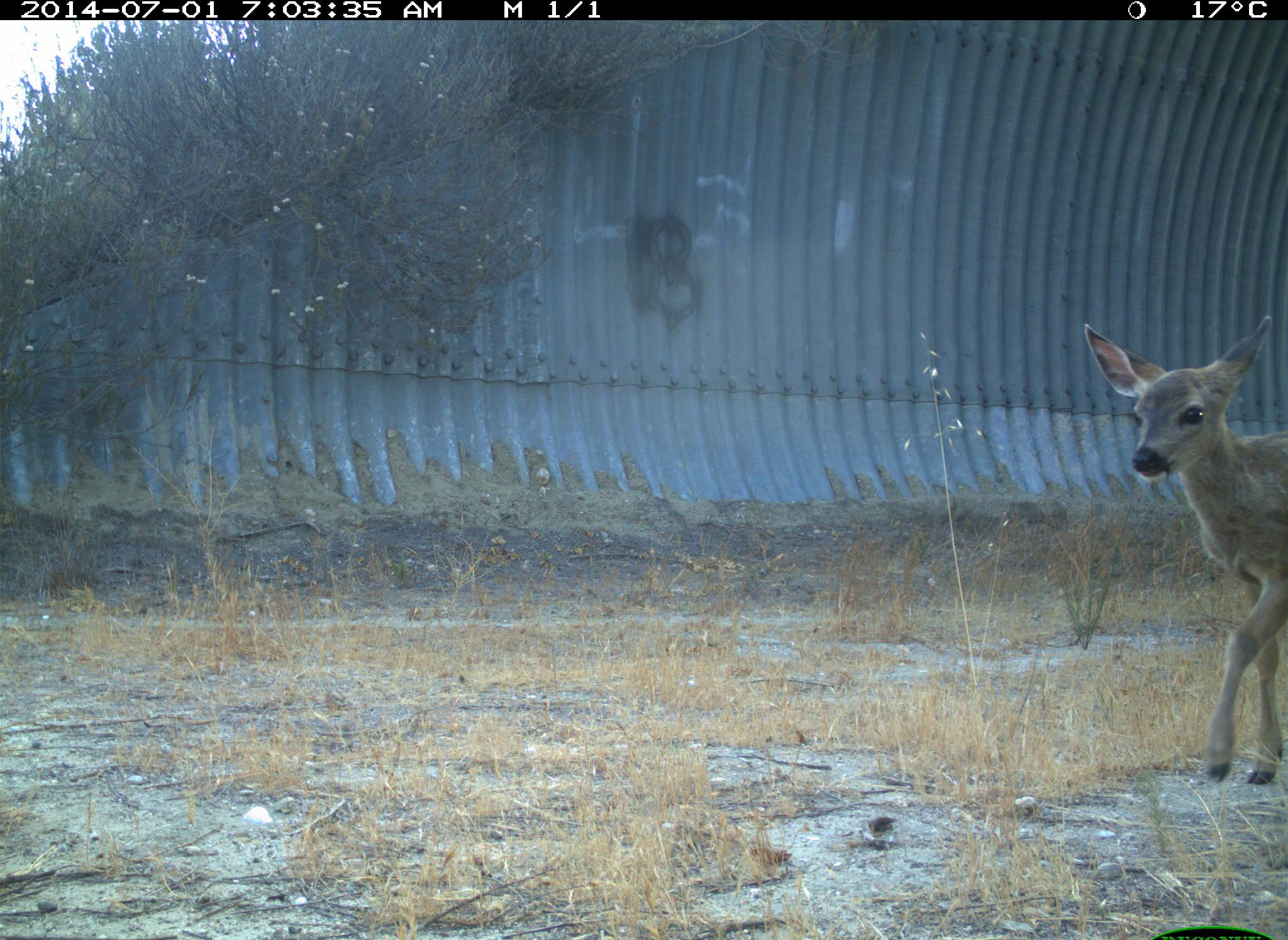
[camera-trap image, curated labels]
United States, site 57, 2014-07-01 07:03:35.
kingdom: Animalia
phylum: Chordata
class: Mammalia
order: Artiodactyla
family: Cervidae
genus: Odocoileus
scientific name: Odocoileus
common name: deer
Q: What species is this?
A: Deer (Odocoileus).